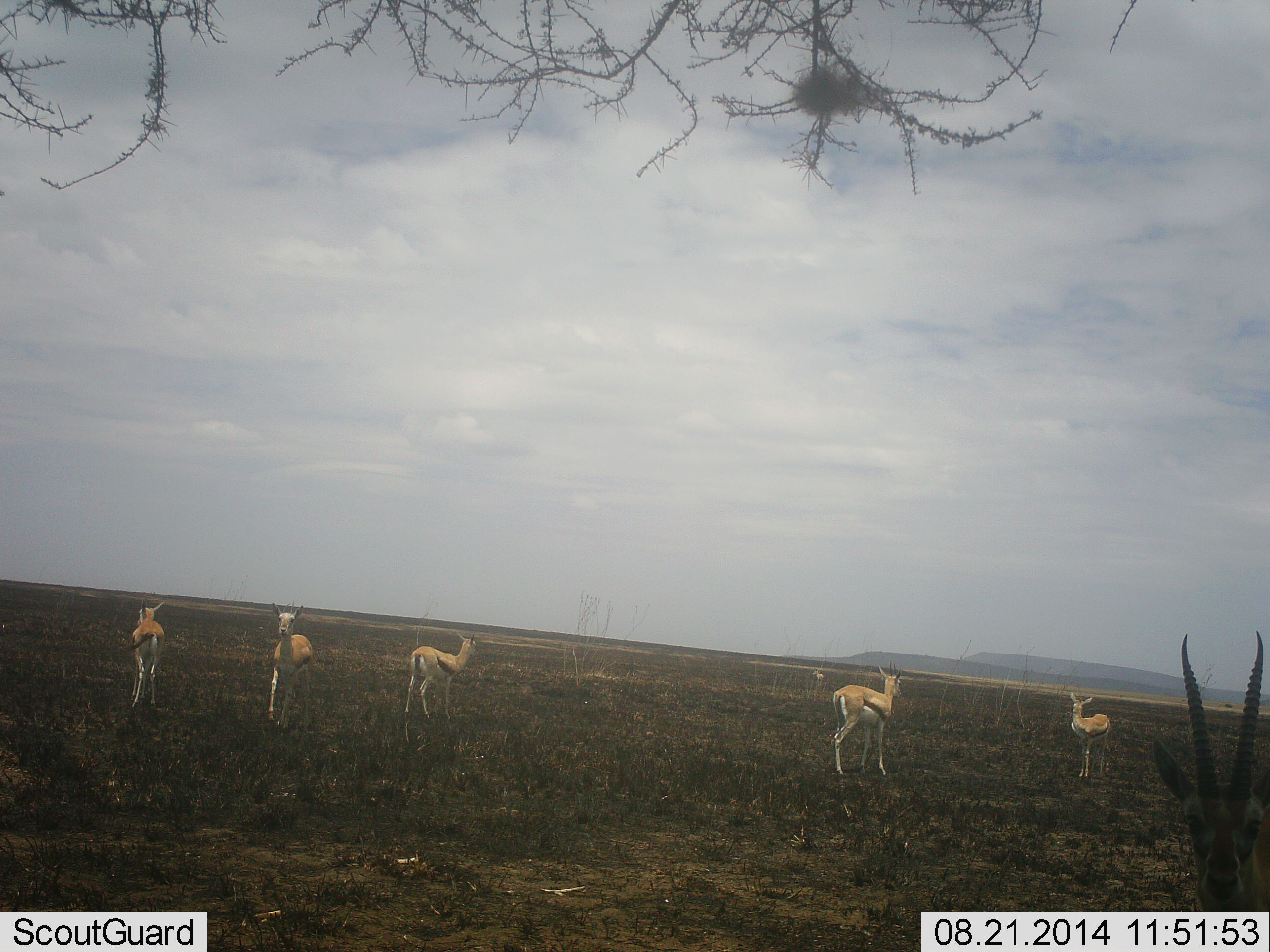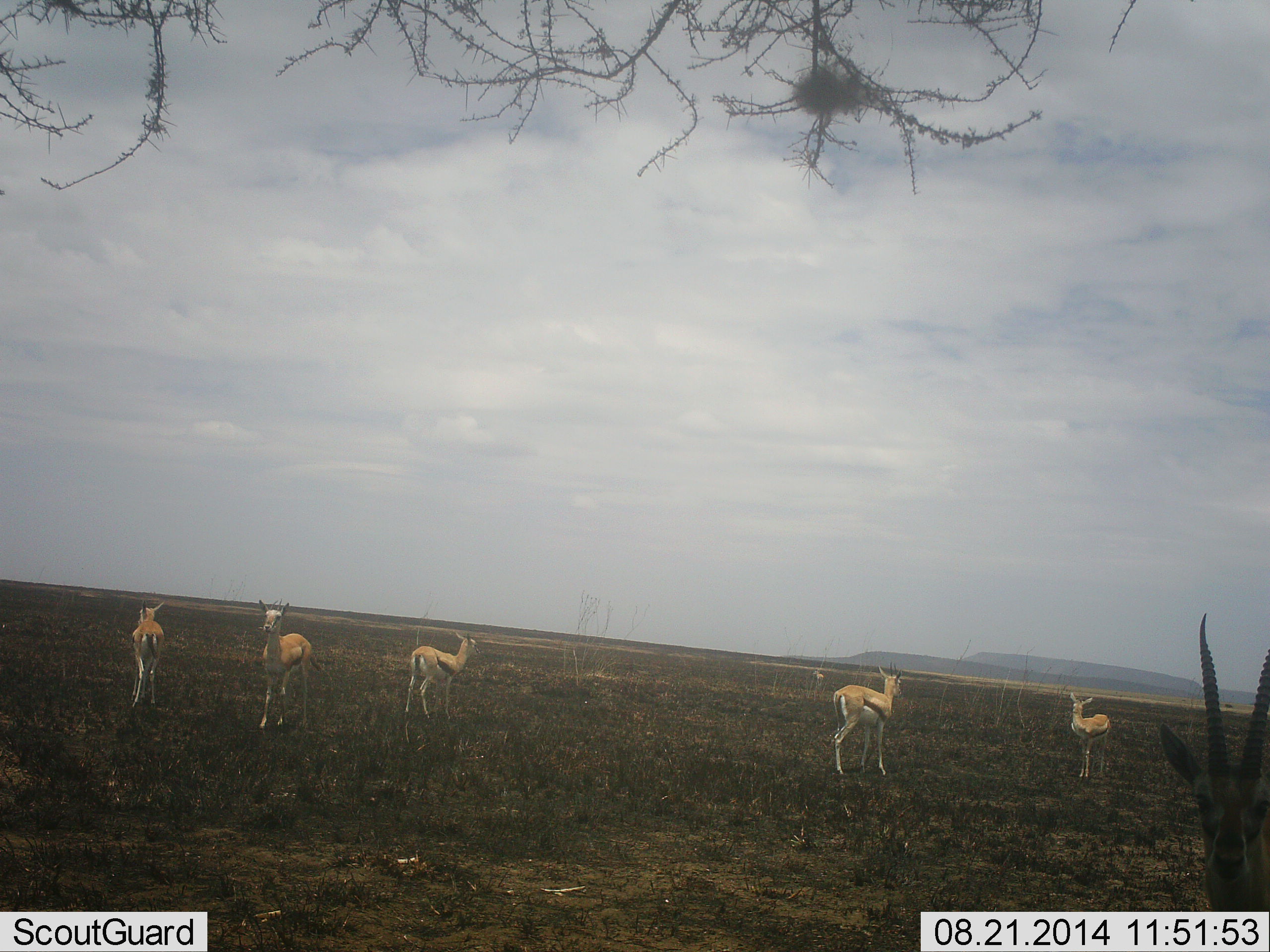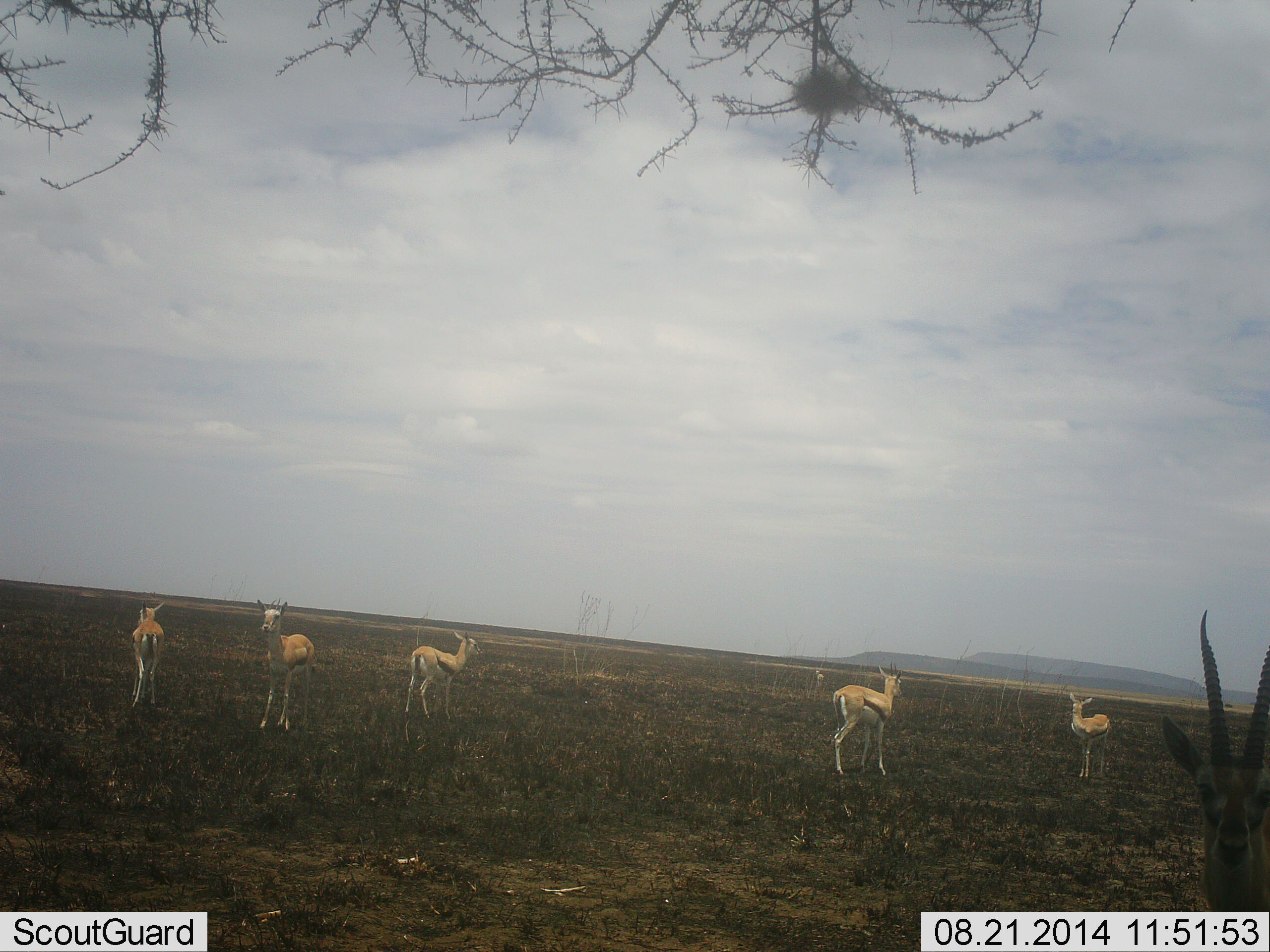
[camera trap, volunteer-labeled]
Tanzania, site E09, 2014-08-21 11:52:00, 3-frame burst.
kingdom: Animalia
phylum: Chordata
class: Mammalia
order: Artiodactyla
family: Bovidae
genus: Eudorcas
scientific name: Eudorcas thomsonii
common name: thomson's gazelle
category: gazellethomsons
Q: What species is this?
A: Gazellethomsons (thomson's gazelle) (Eudorcas thomsonii).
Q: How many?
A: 6.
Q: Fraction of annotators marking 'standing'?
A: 100%.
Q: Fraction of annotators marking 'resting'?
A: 0%.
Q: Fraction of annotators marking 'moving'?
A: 0%.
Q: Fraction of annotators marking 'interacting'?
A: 0%.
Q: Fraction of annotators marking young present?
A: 0%.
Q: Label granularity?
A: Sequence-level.